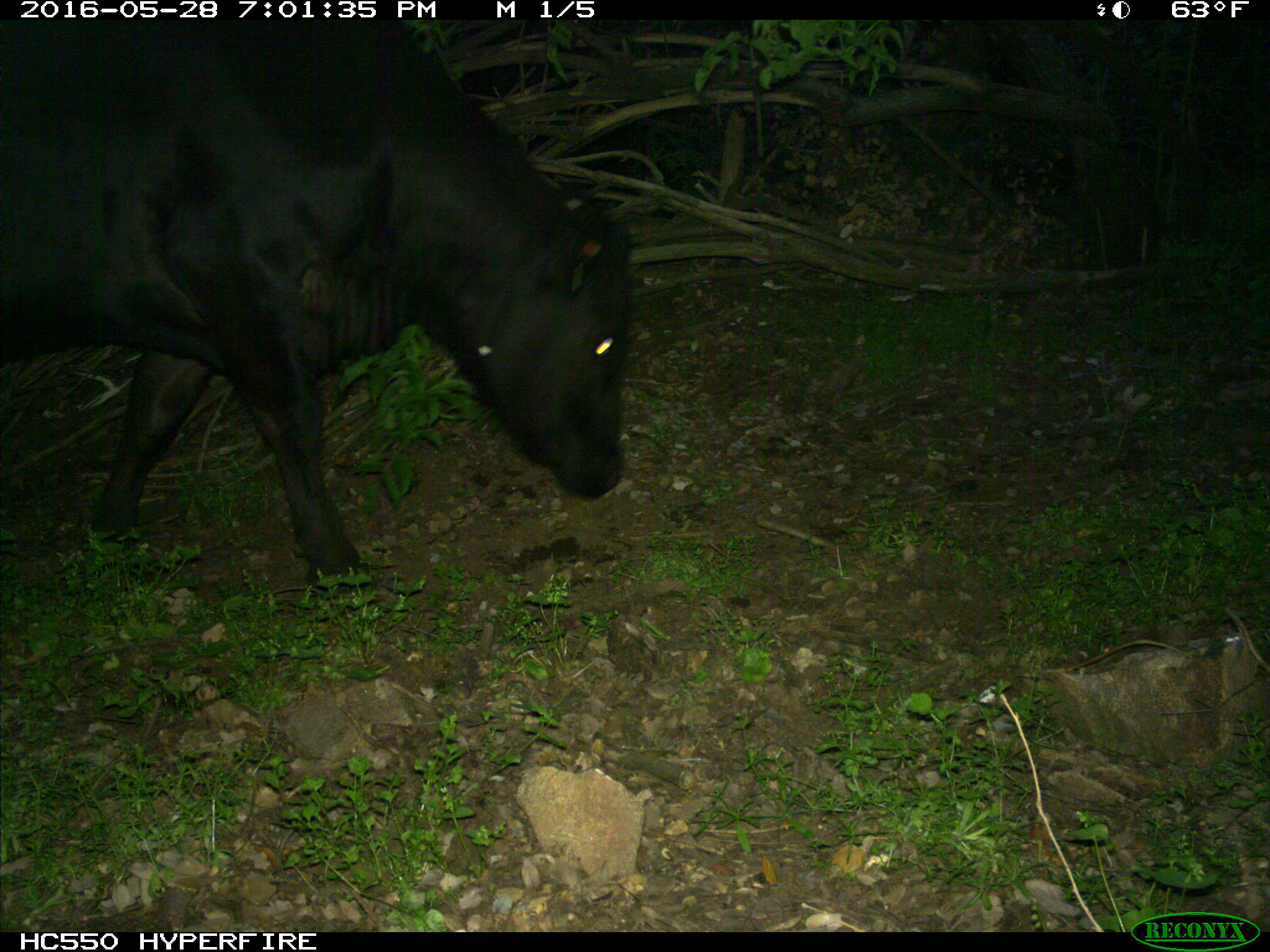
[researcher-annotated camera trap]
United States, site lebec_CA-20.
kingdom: Animalia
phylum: Chordata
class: Mammalia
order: Carnivora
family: Ursidae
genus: Ursus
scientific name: Ursus americanus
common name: american black bear